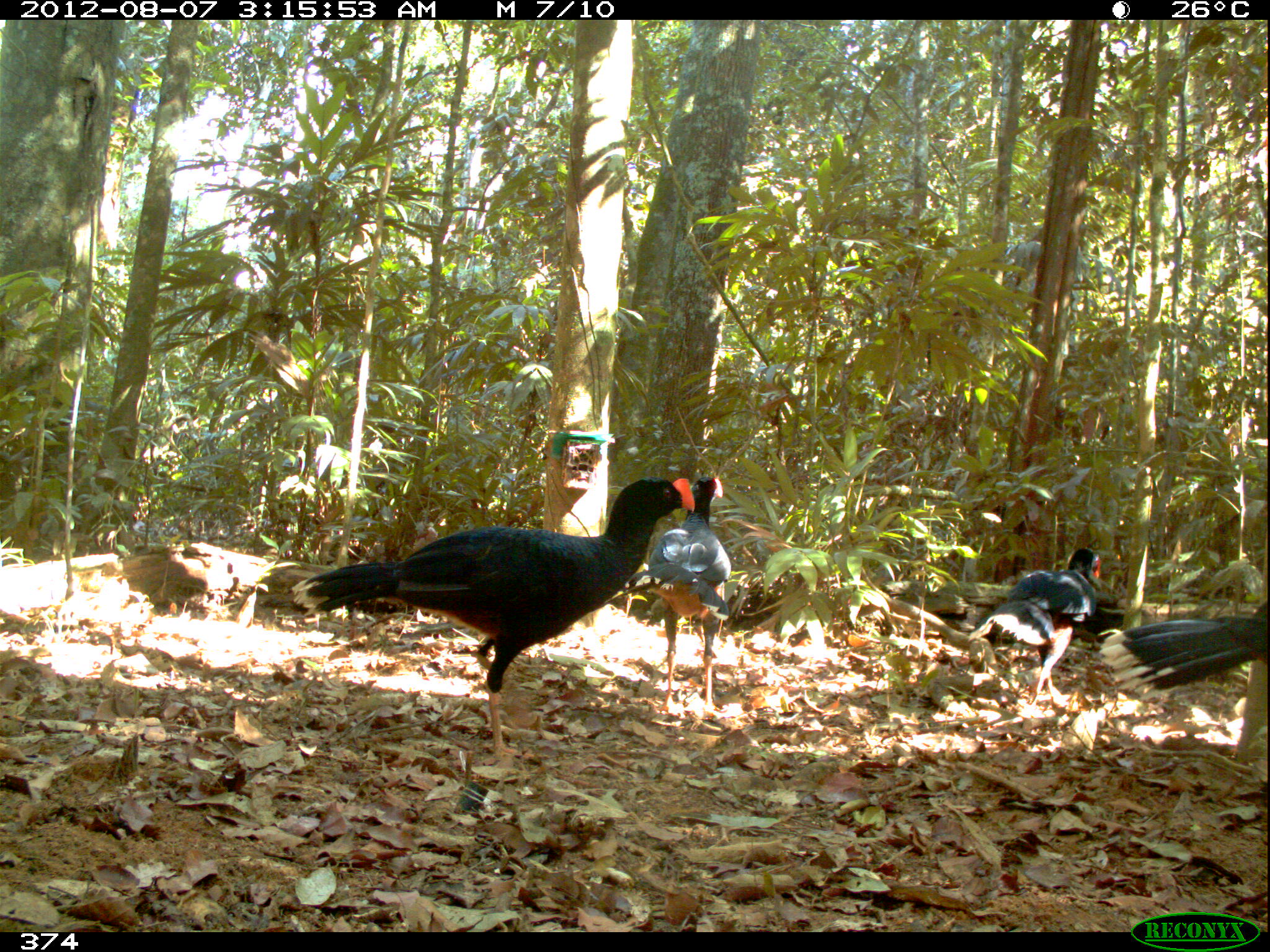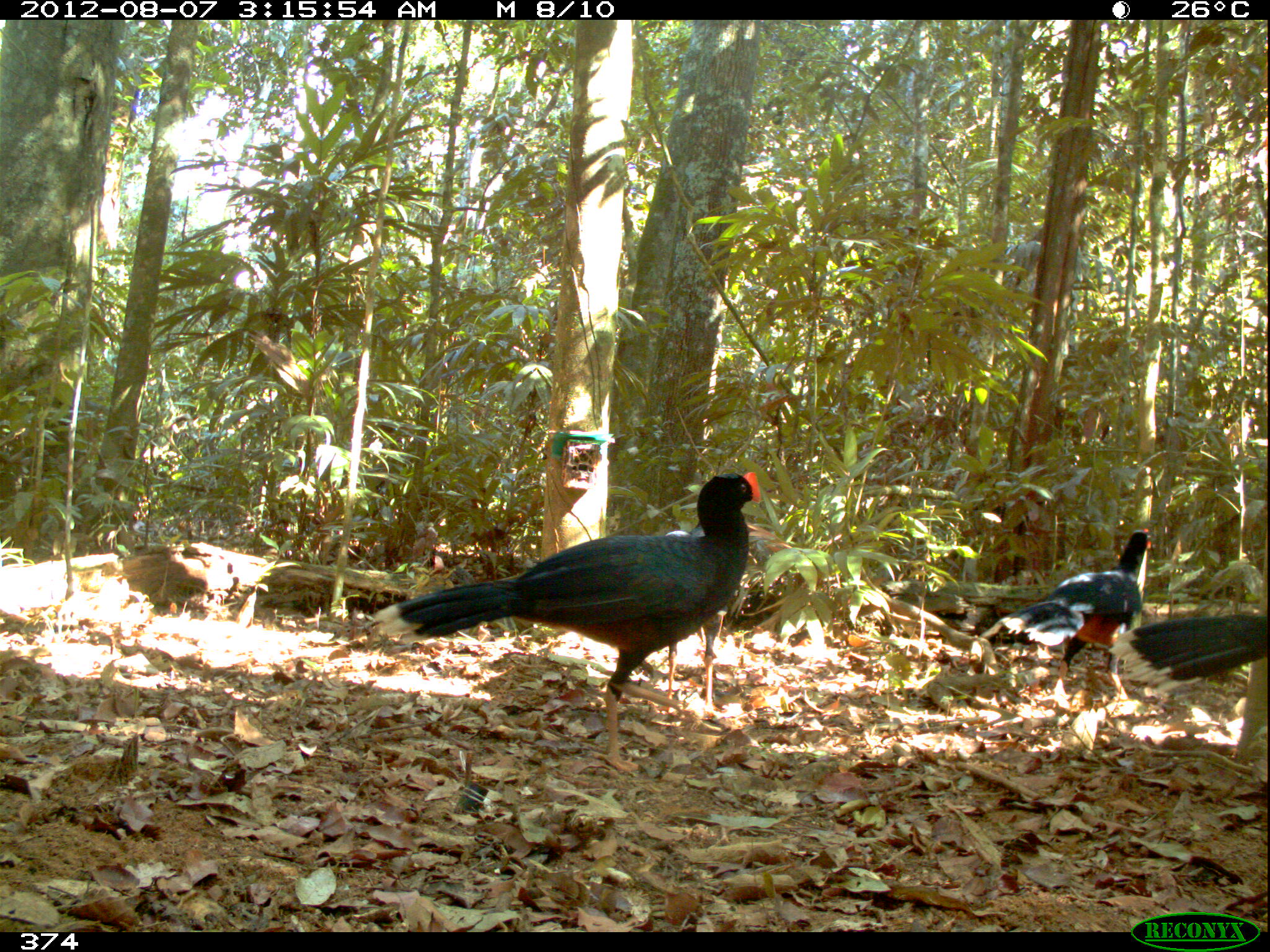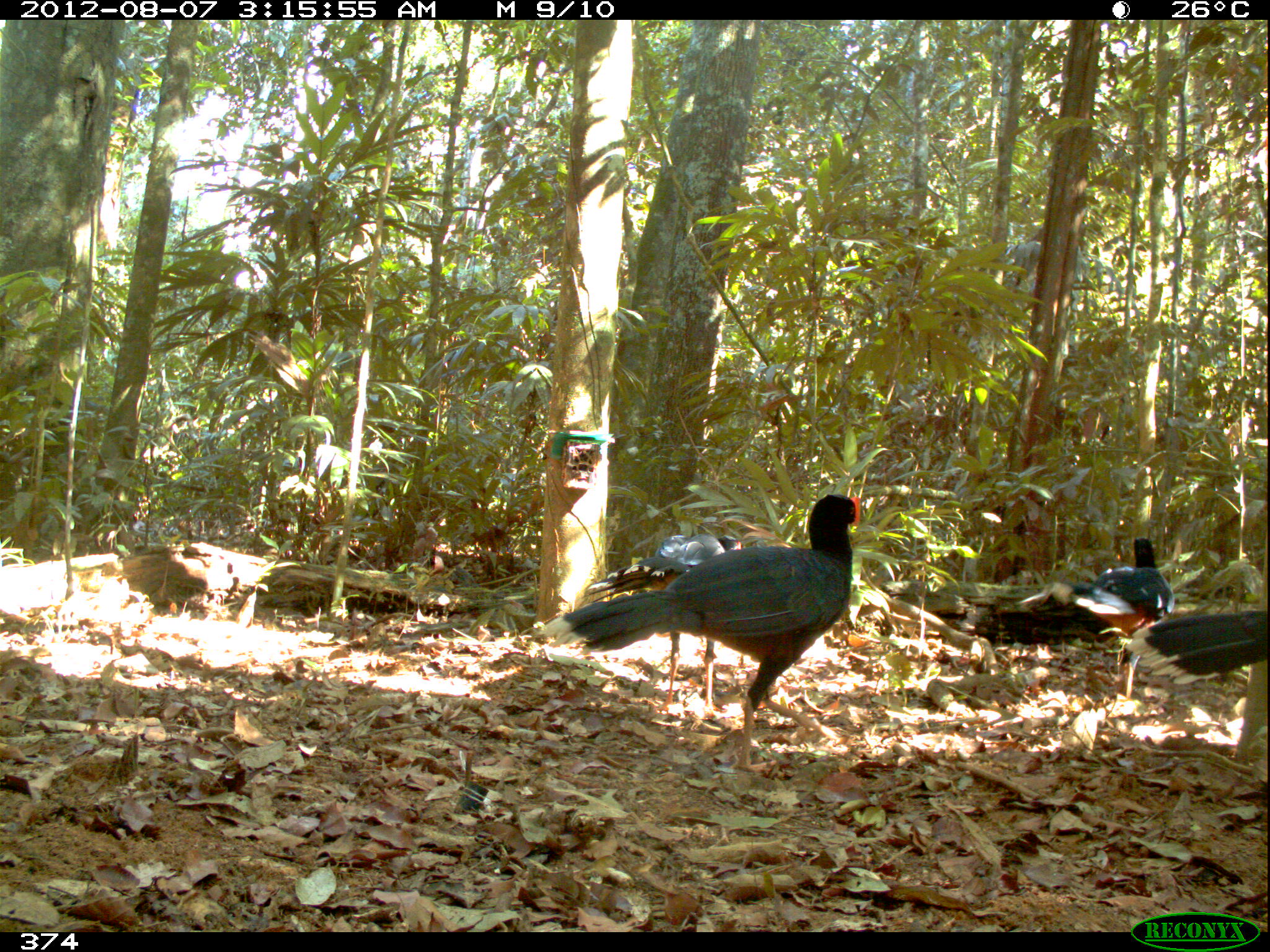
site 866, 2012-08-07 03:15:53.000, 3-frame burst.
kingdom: Animalia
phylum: Chordata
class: Aves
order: Galliformes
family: Cracidae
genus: Mitu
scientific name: Mitu tuberosum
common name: razor-billed curassow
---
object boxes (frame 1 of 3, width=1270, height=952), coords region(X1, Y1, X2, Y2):
mitu tuberosum: region(291, 474, 696, 768); region(612, 473, 732, 718); region(967, 545, 1106, 712); region(1098, 594, 1270, 702)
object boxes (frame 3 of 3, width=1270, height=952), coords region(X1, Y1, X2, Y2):
mitu tuberosum: region(542, 492, 861, 778); region(971, 536, 1176, 711); region(581, 532, 745, 717); region(1124, 608, 1270, 687)